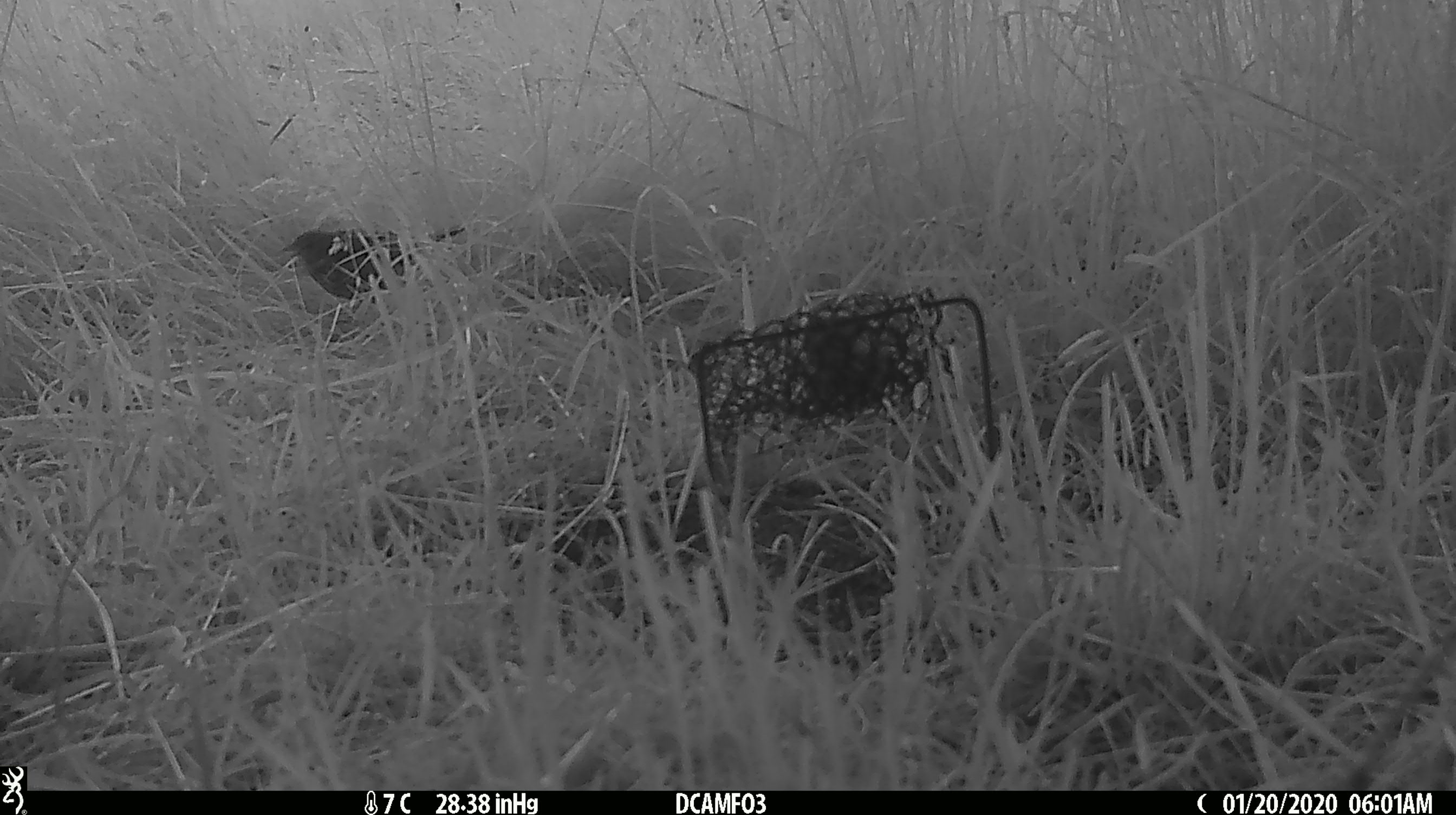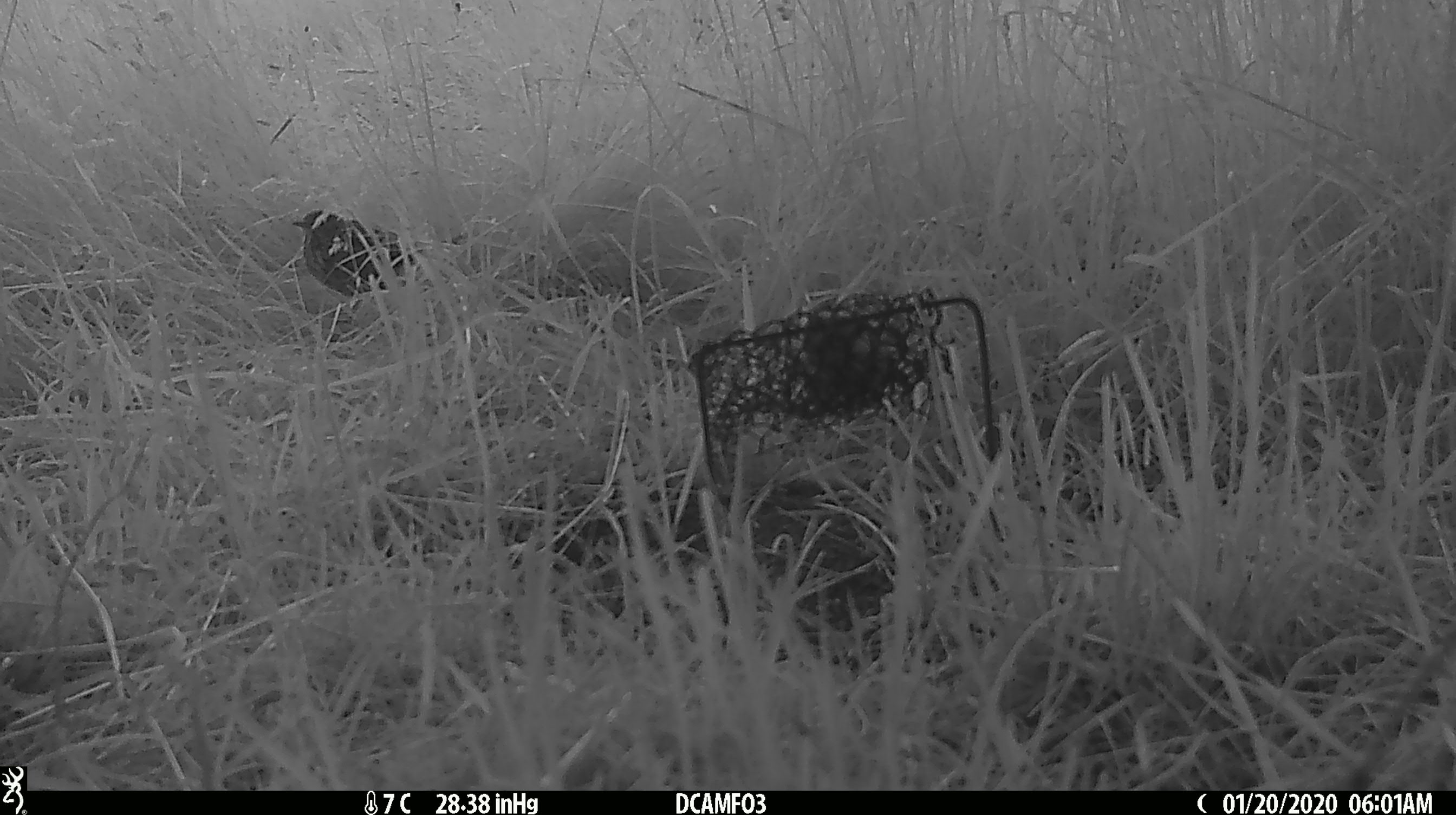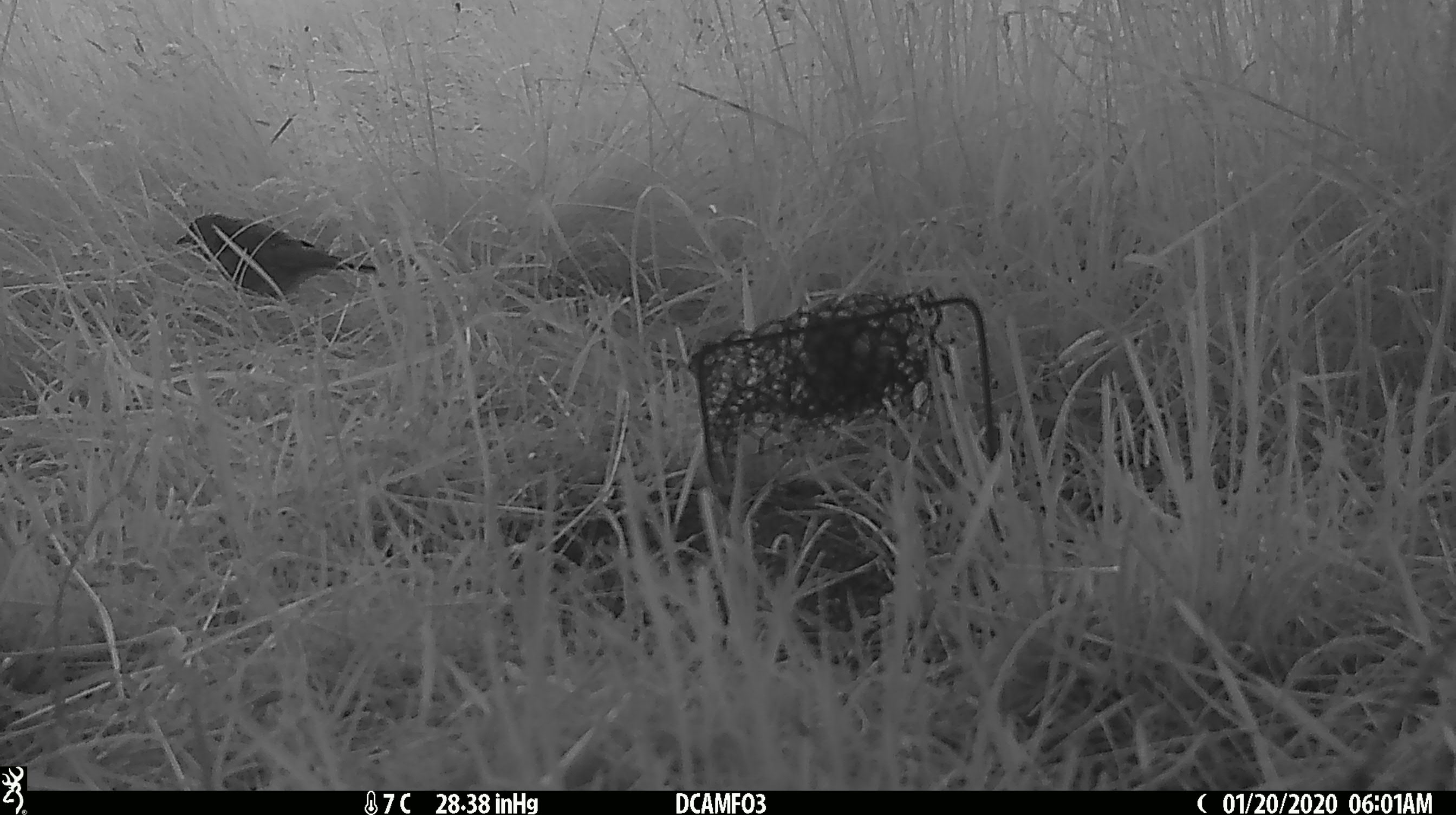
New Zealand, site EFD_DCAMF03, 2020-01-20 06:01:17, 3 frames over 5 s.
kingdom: Animalia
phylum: Chordata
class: Aves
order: Passeriformes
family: Turdidae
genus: Turdus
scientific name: Turdus philomelos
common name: song thrush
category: thrush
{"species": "thrush (song thrush) (Turdus philomelos)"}